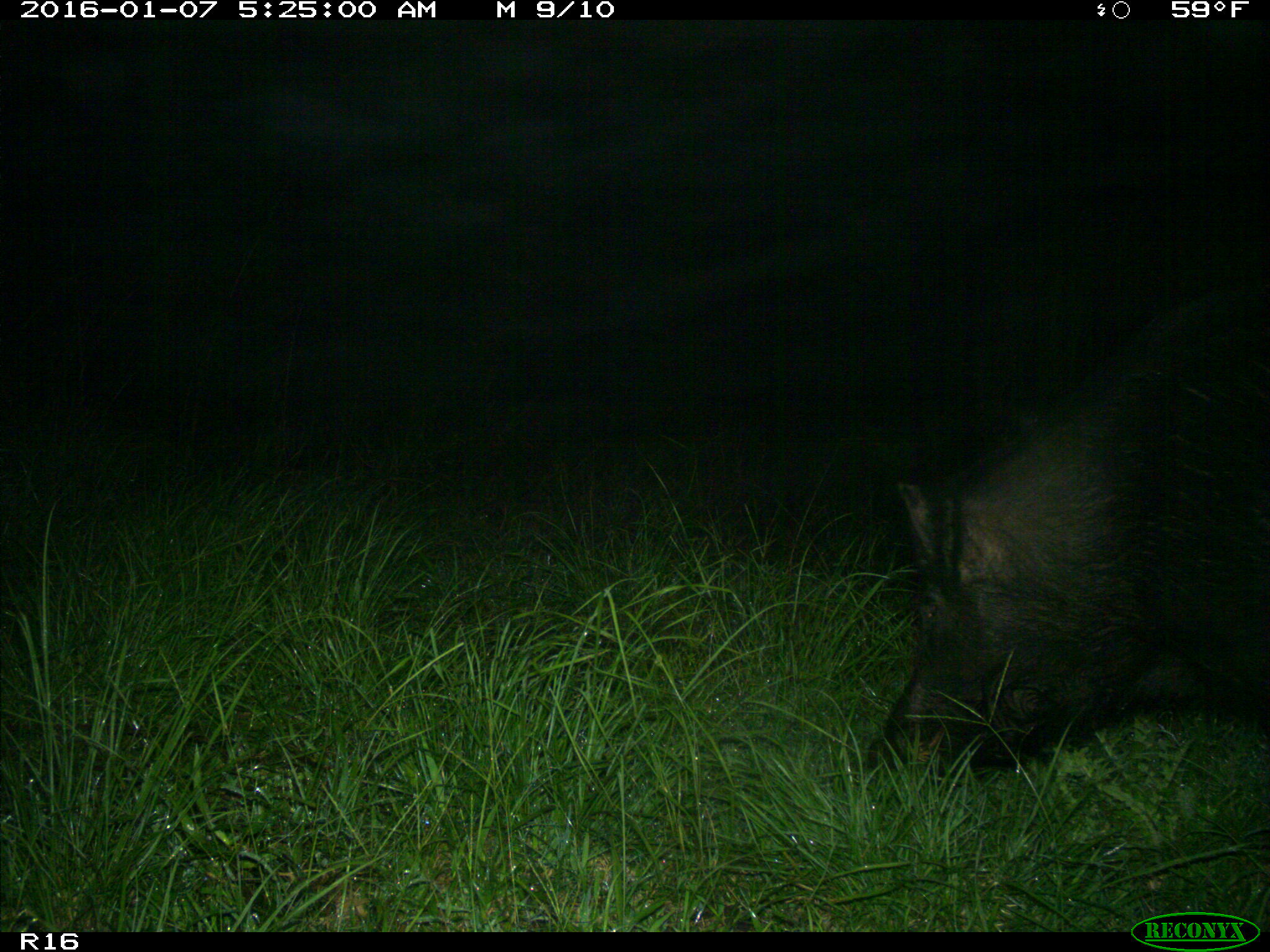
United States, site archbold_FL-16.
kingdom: Animalia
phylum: Chordata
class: Mammalia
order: Artiodactyla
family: Suidae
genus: Sus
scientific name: Sus scrofa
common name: wild boar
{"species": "Sus scrofa (wild boar)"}